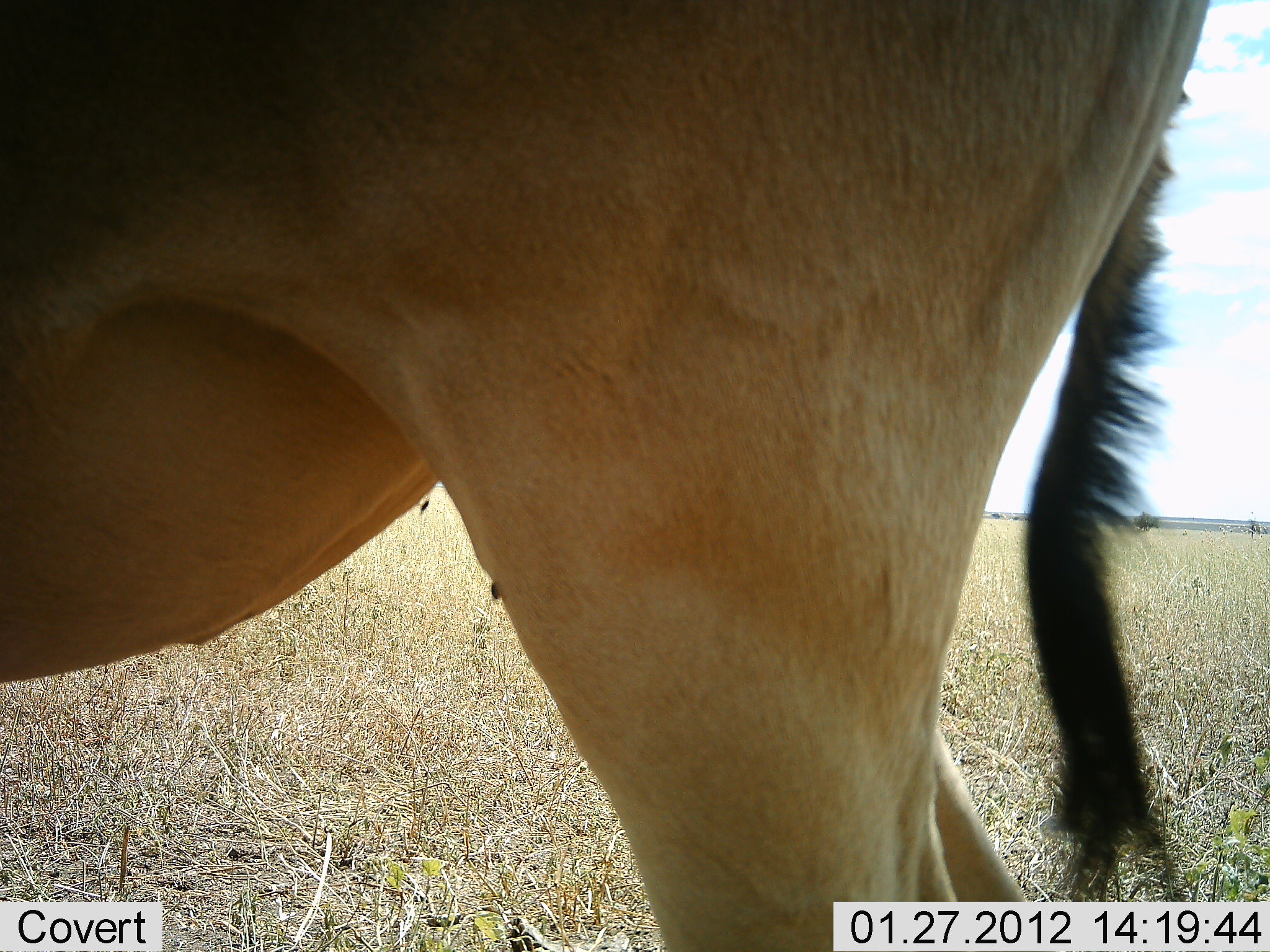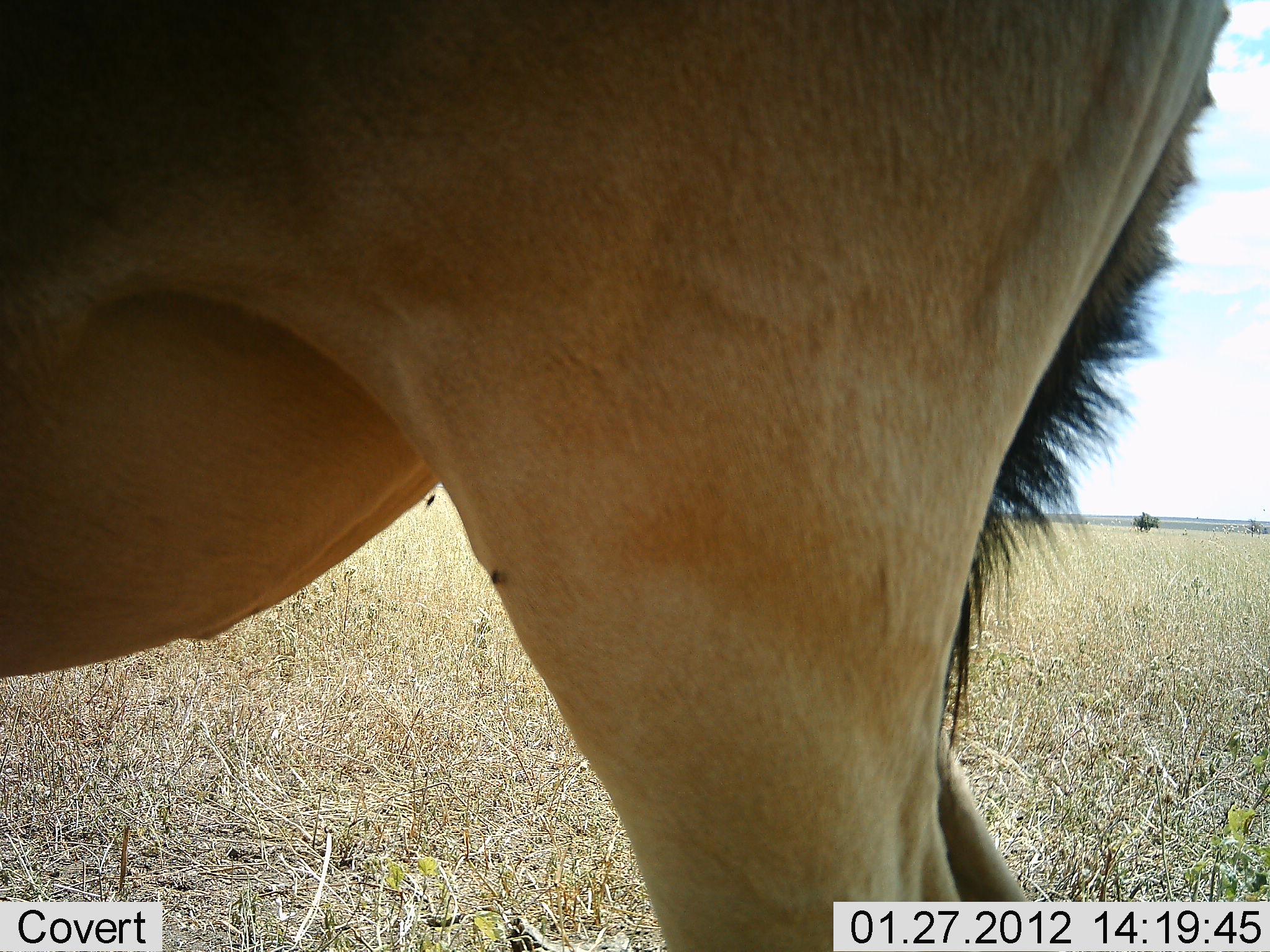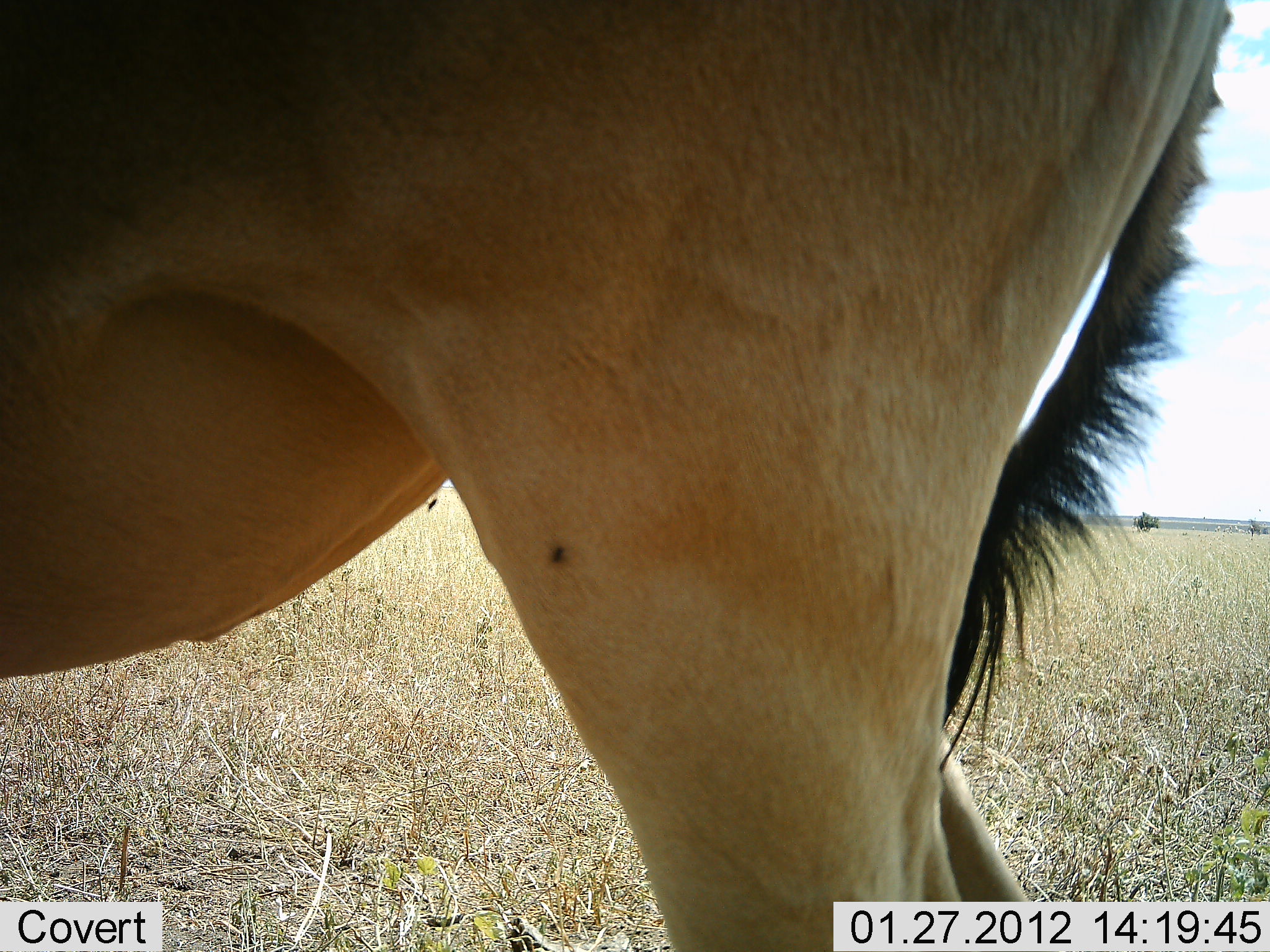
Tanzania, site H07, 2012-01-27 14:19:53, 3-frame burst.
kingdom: Animalia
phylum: Chordata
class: Mammalia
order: Artiodactyla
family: Bovidae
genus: Alcelaphus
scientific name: Alcelaphus buselaphus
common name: hartebeest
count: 1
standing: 100%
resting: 0%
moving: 0%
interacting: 0%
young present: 0%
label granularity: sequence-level